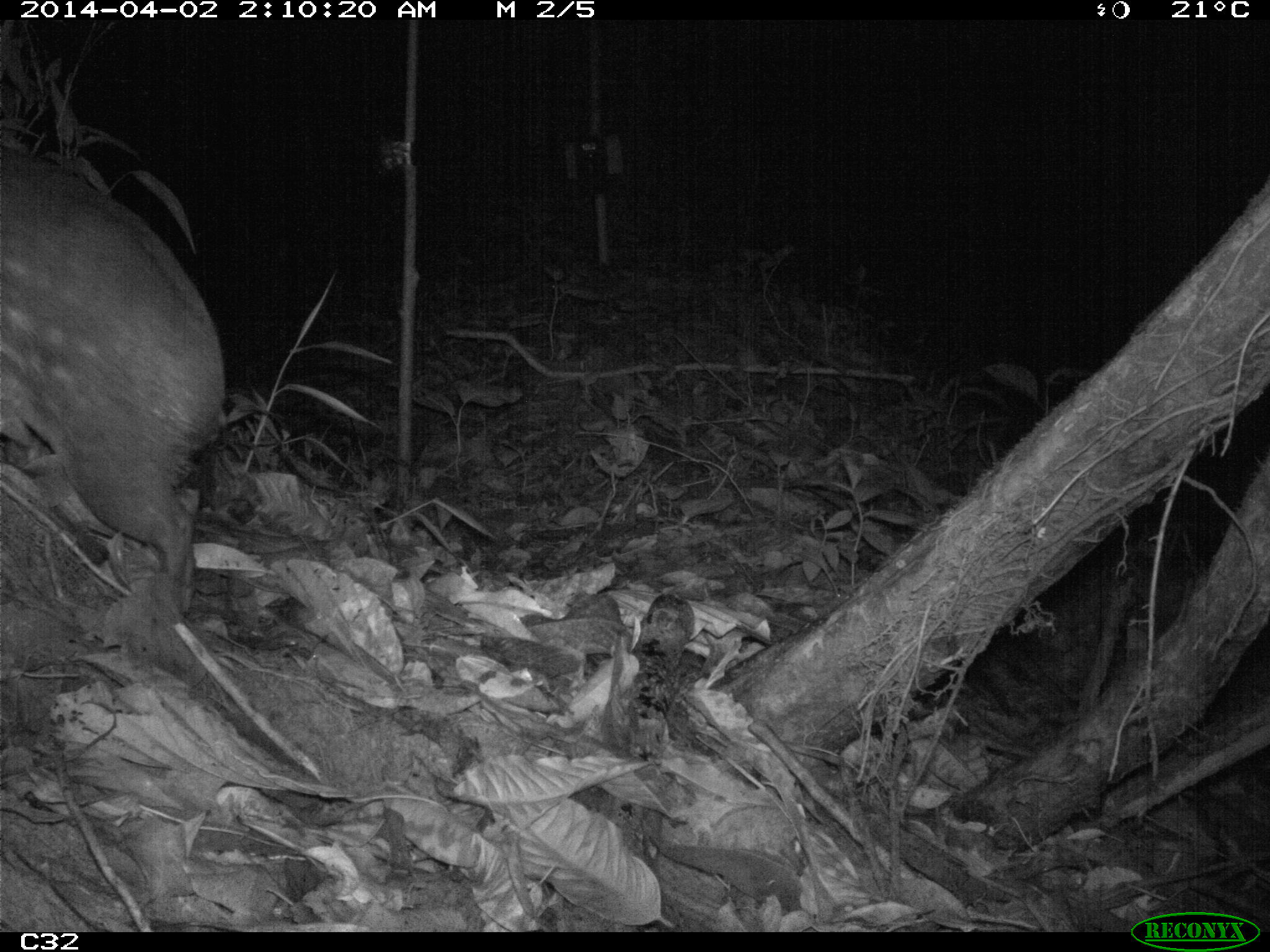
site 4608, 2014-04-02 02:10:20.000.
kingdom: Animalia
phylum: Chordata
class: Mammalia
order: Rodentia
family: Cuniculidae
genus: Cuniculus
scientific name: Cuniculus paca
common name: spotted paca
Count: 1.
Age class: adult.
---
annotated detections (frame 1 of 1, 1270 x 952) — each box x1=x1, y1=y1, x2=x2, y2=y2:
cuniculus paca: x1=0, y1=147, x2=224, y2=625